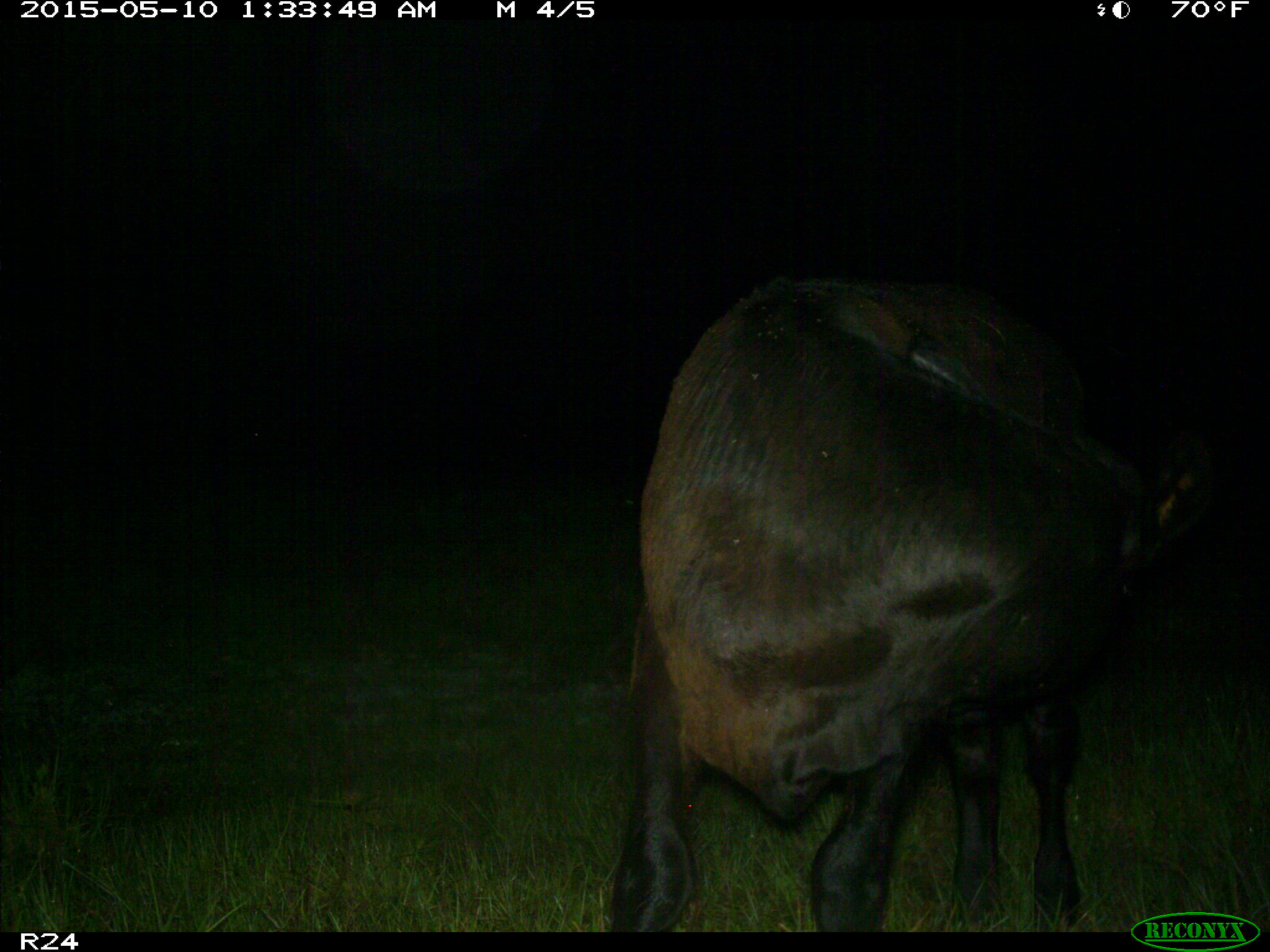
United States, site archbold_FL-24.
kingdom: Animalia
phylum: Chordata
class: Mammalia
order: Artiodactyla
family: Bovidae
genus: Bos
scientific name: Bos taurus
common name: domestic cow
Bos taurus (domestic cow).